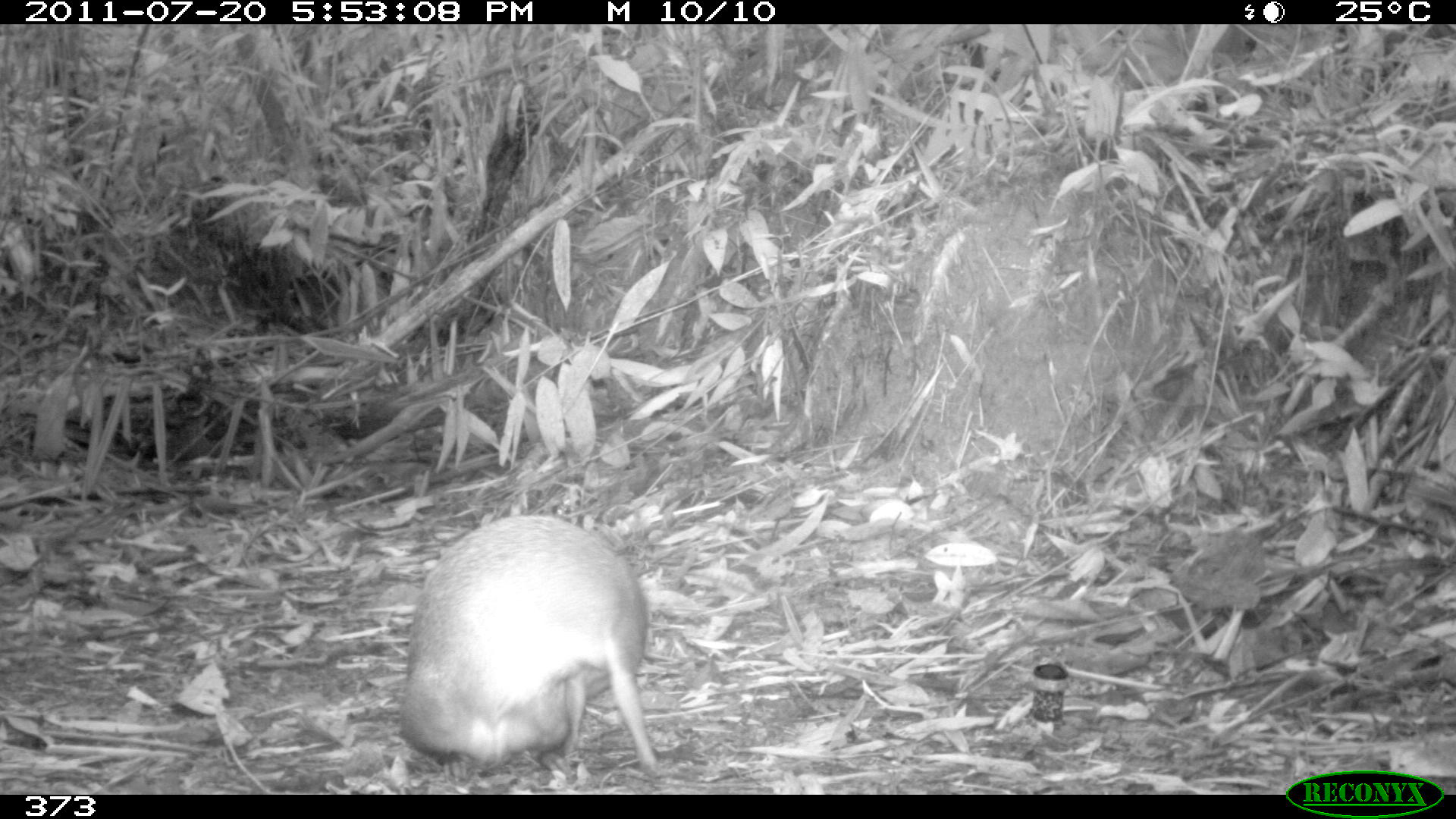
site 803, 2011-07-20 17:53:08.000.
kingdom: Animalia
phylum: Chordata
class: Mammalia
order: Rodentia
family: Dasyproctidae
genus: Dasyprocta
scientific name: Dasyprocta punctata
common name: central american agouti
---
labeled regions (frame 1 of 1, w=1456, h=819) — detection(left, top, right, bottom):
dasyprocta punctata: detection(399, 515, 657, 772)